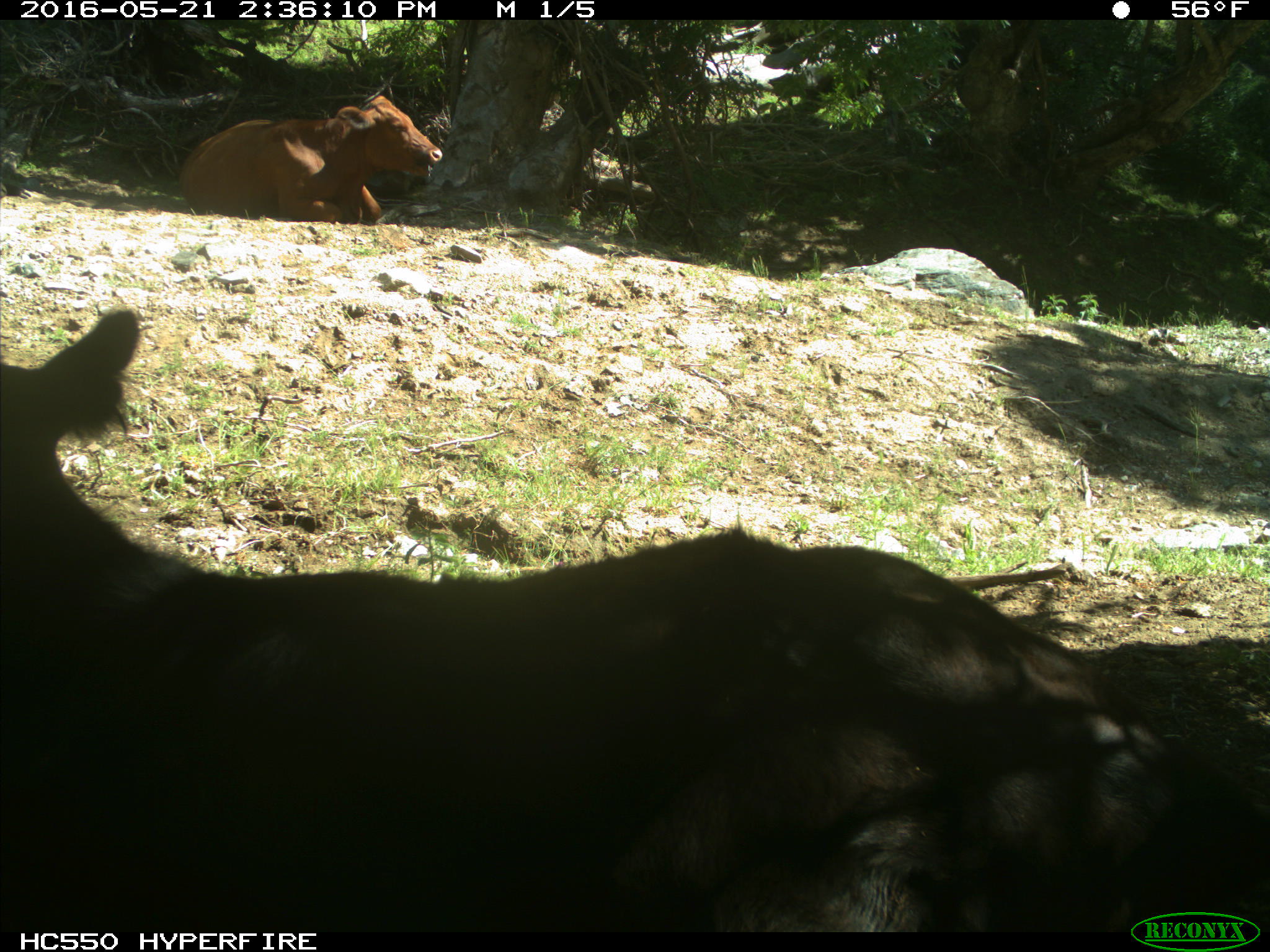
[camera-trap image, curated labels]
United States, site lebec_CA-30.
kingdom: Animalia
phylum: Chordata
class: Mammalia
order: Artiodactyla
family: Bovidae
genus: Bos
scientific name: Bos taurus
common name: domestic cow